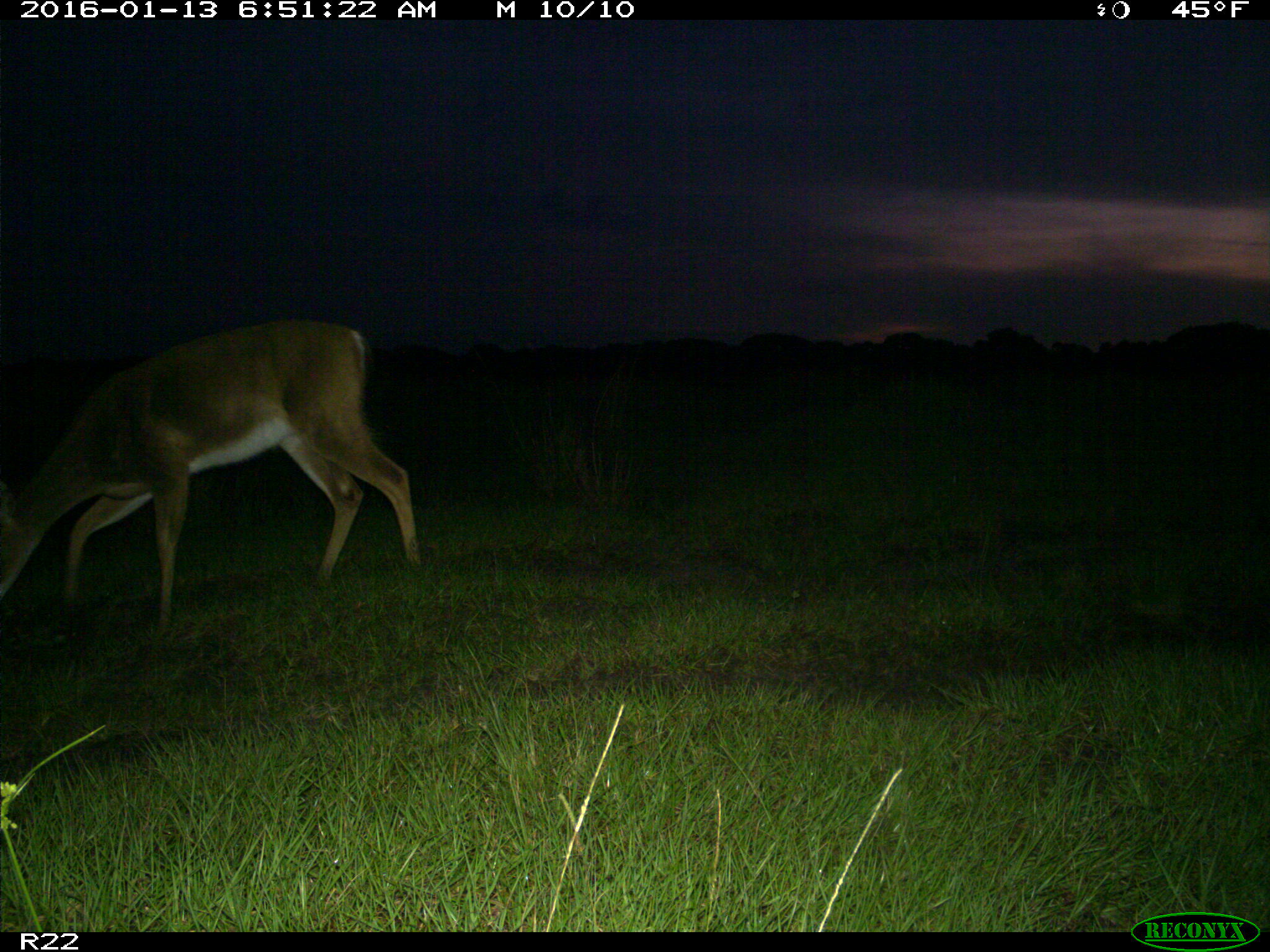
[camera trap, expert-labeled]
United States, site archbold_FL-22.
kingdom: Animalia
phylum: Chordata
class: Mammalia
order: Artiodactyla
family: Cervidae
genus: Odocoileus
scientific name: Odocoileus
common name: deer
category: unidentified deer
Unidentified deer (deer) (Odocoileus).